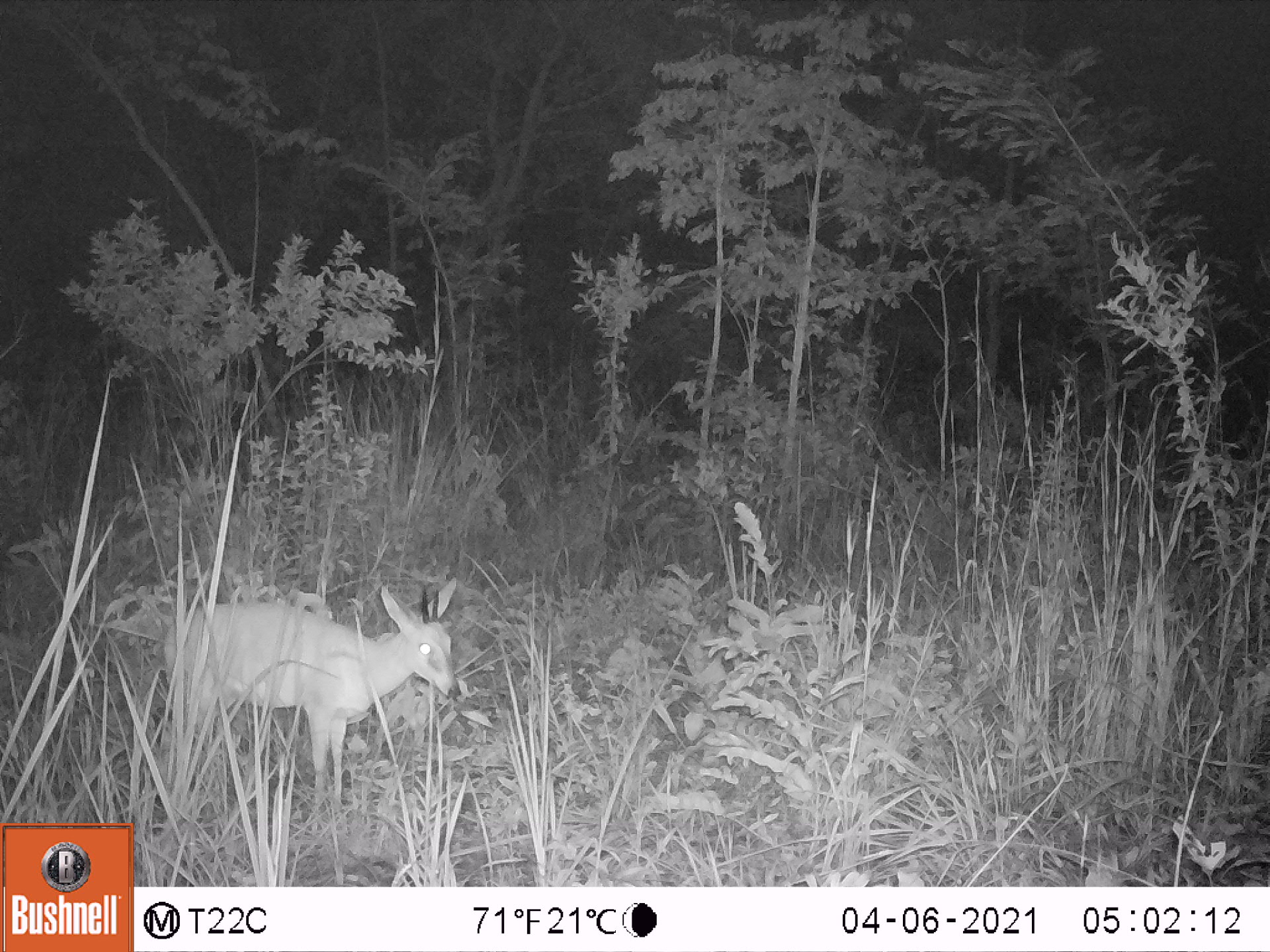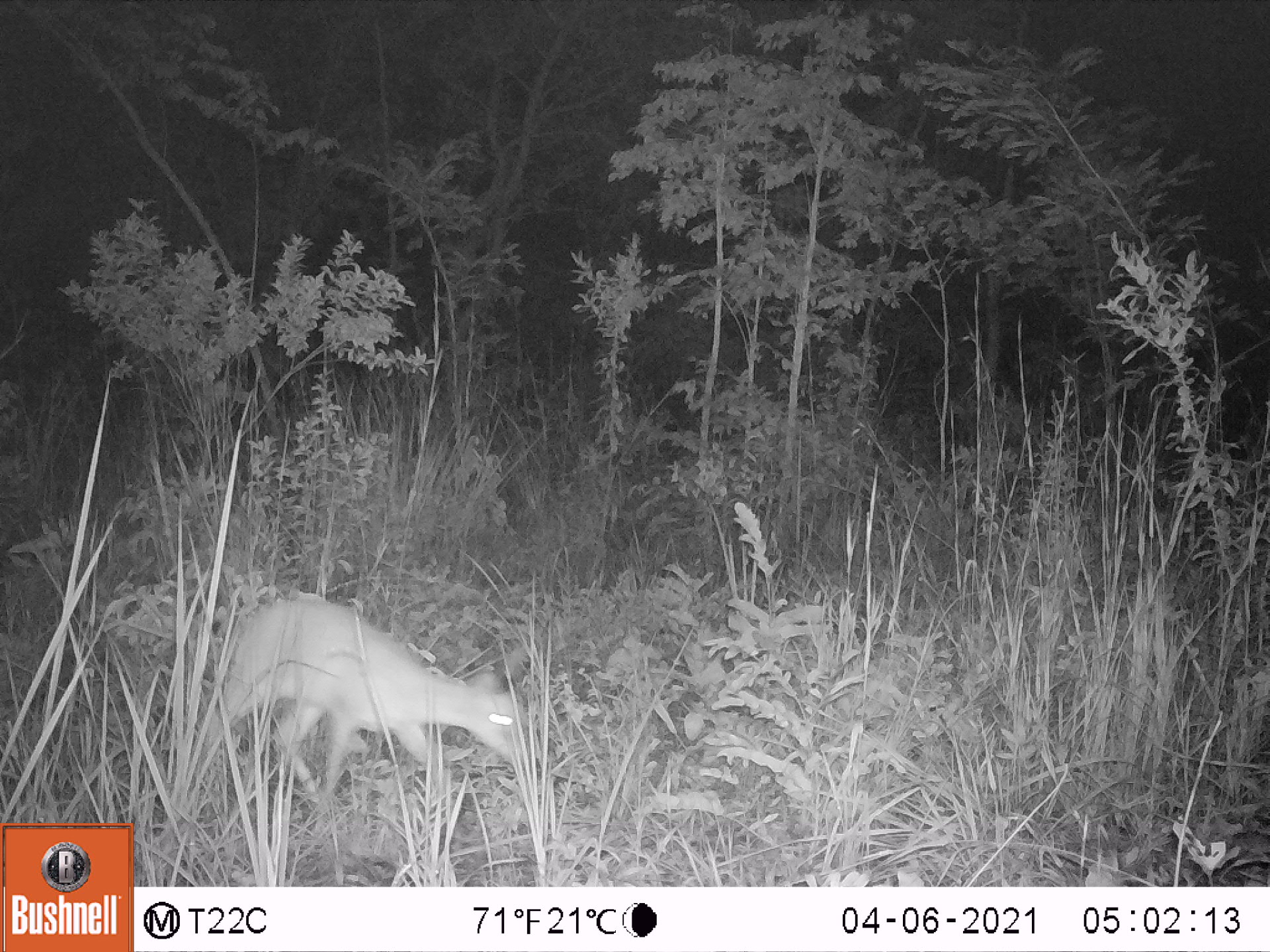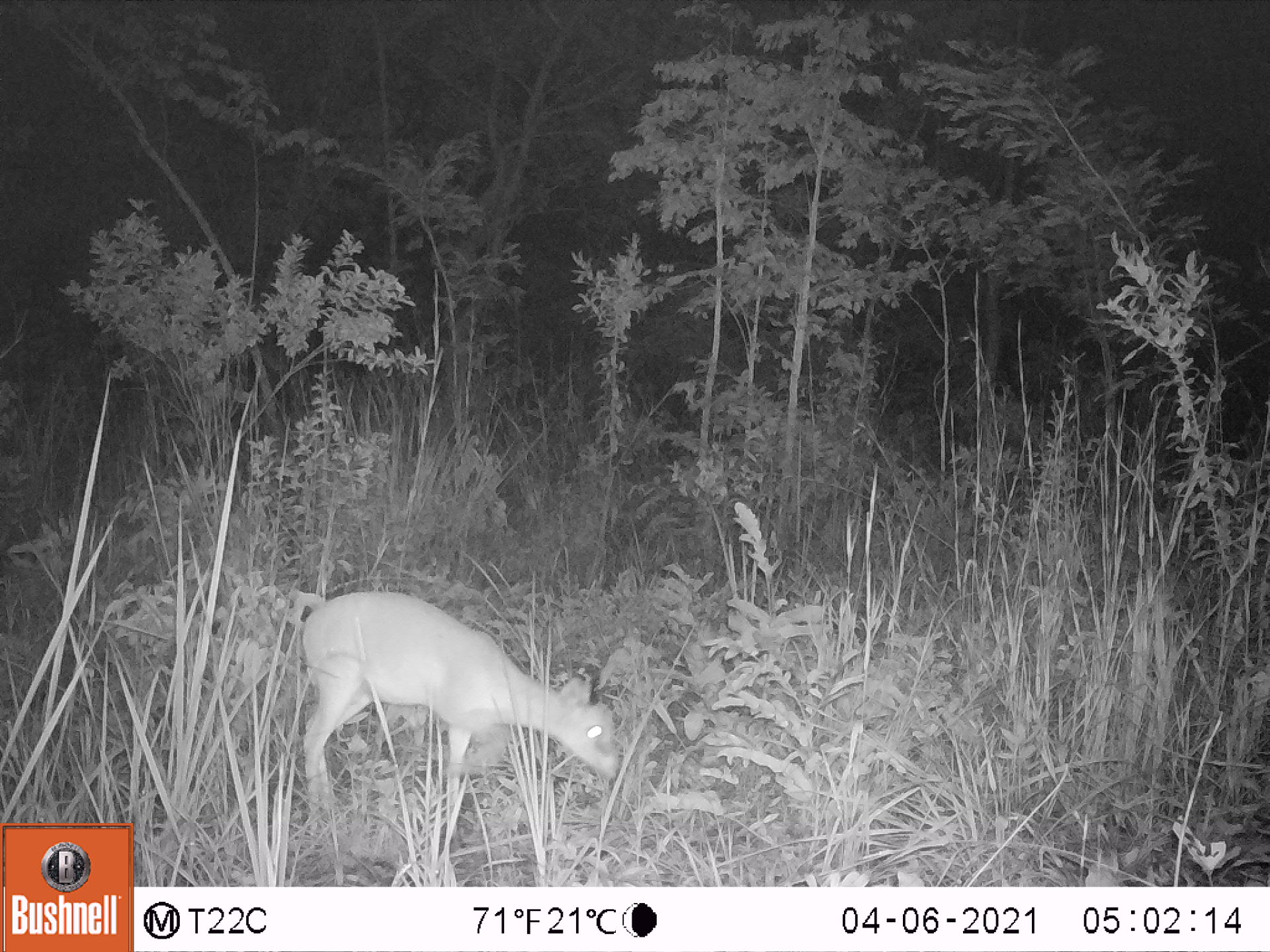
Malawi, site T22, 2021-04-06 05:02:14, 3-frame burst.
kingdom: Animalia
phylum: Chordata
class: Mammalia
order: Artiodactyla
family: Bovidae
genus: Sylvicapra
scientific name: Sylvicapra grimmia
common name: common duiker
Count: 1.